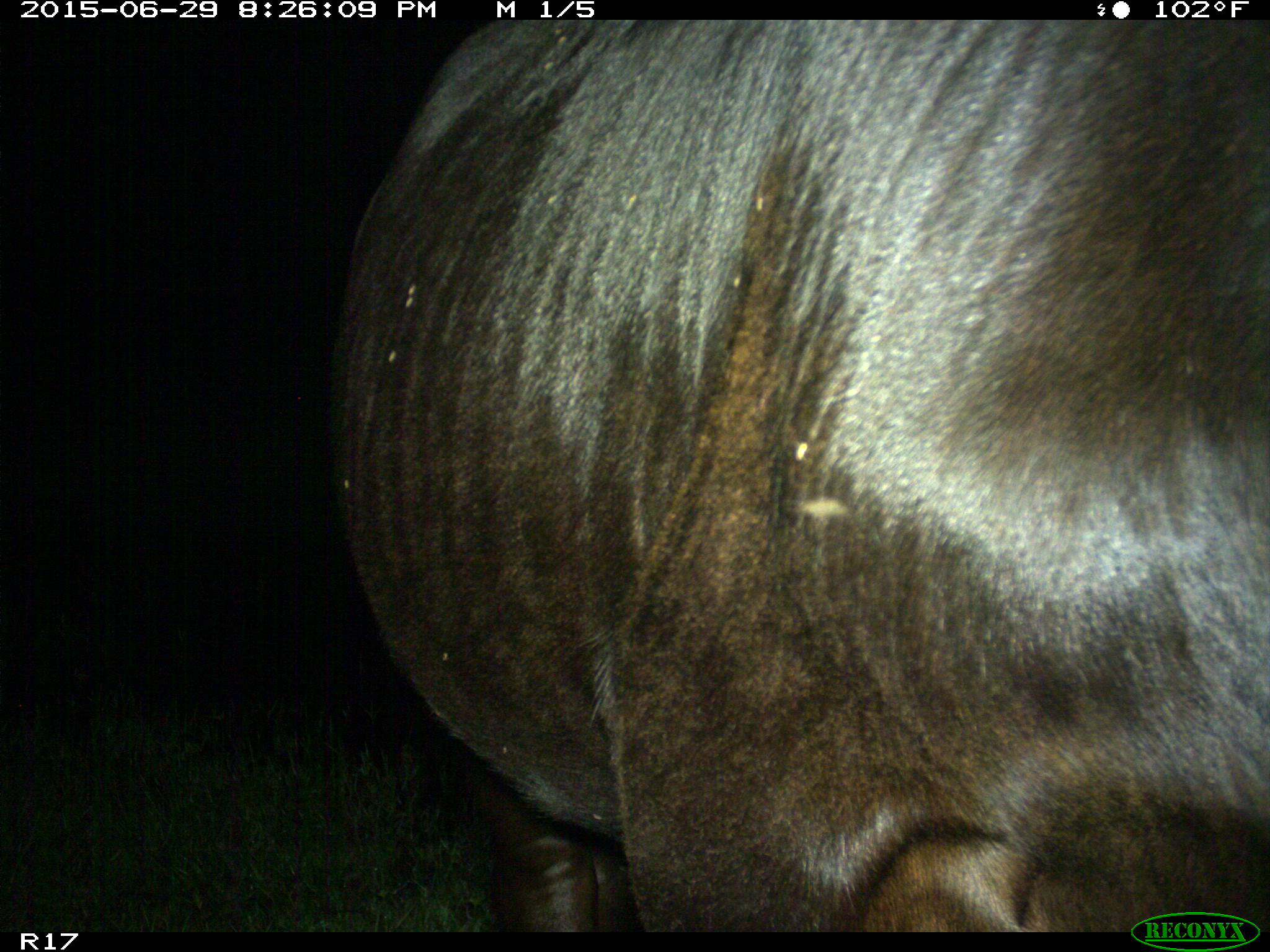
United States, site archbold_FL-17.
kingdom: Animalia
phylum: Chordata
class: Mammalia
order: Artiodactyla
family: Bovidae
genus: Bos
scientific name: Bos taurus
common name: domestic cow